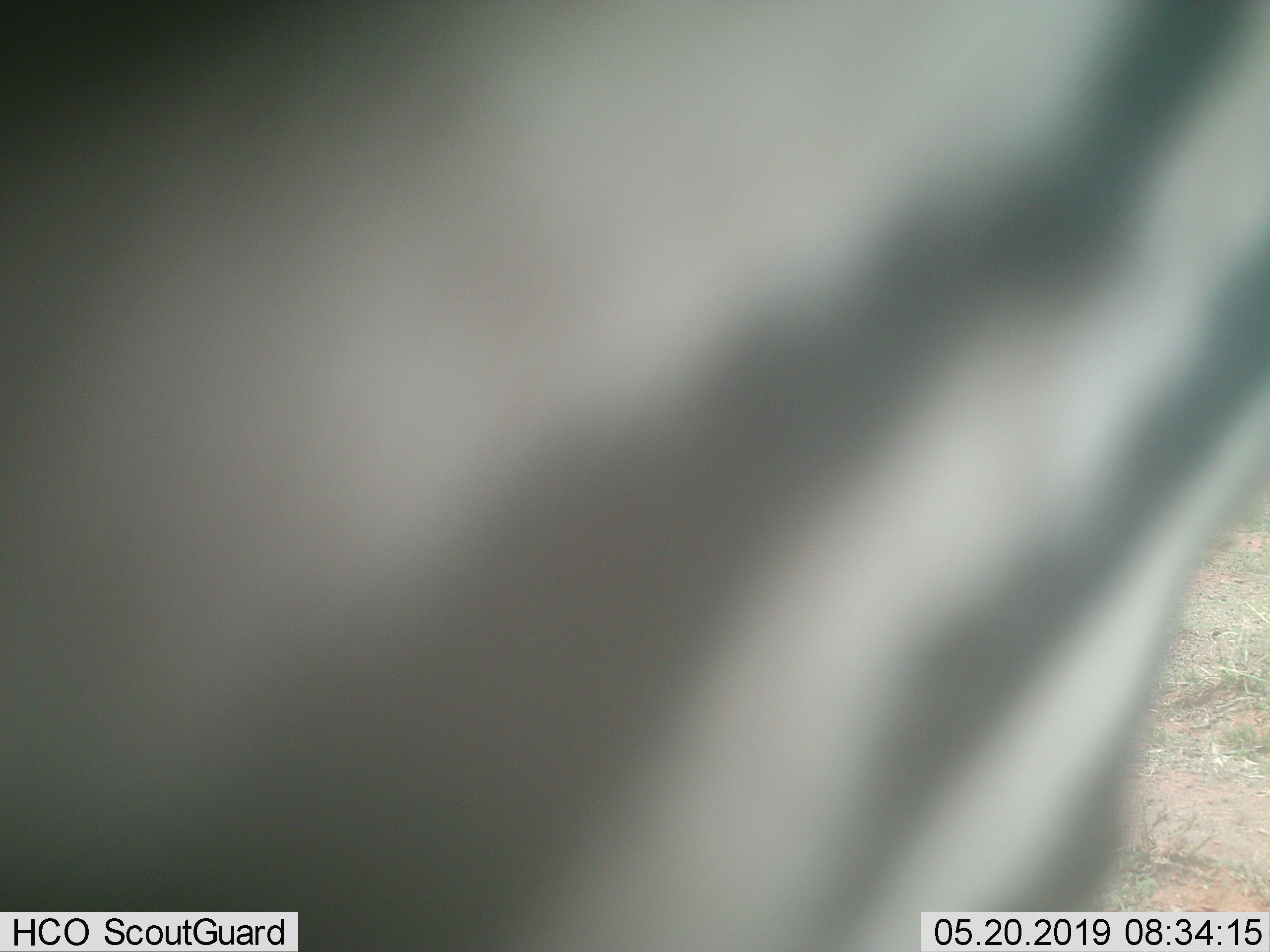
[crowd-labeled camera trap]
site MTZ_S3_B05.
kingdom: Animalia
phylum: Chordata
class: Mammalia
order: Perissodactyla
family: Equidae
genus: Equus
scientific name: Equus zebra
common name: mountain zebra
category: zebramountain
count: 1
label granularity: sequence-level